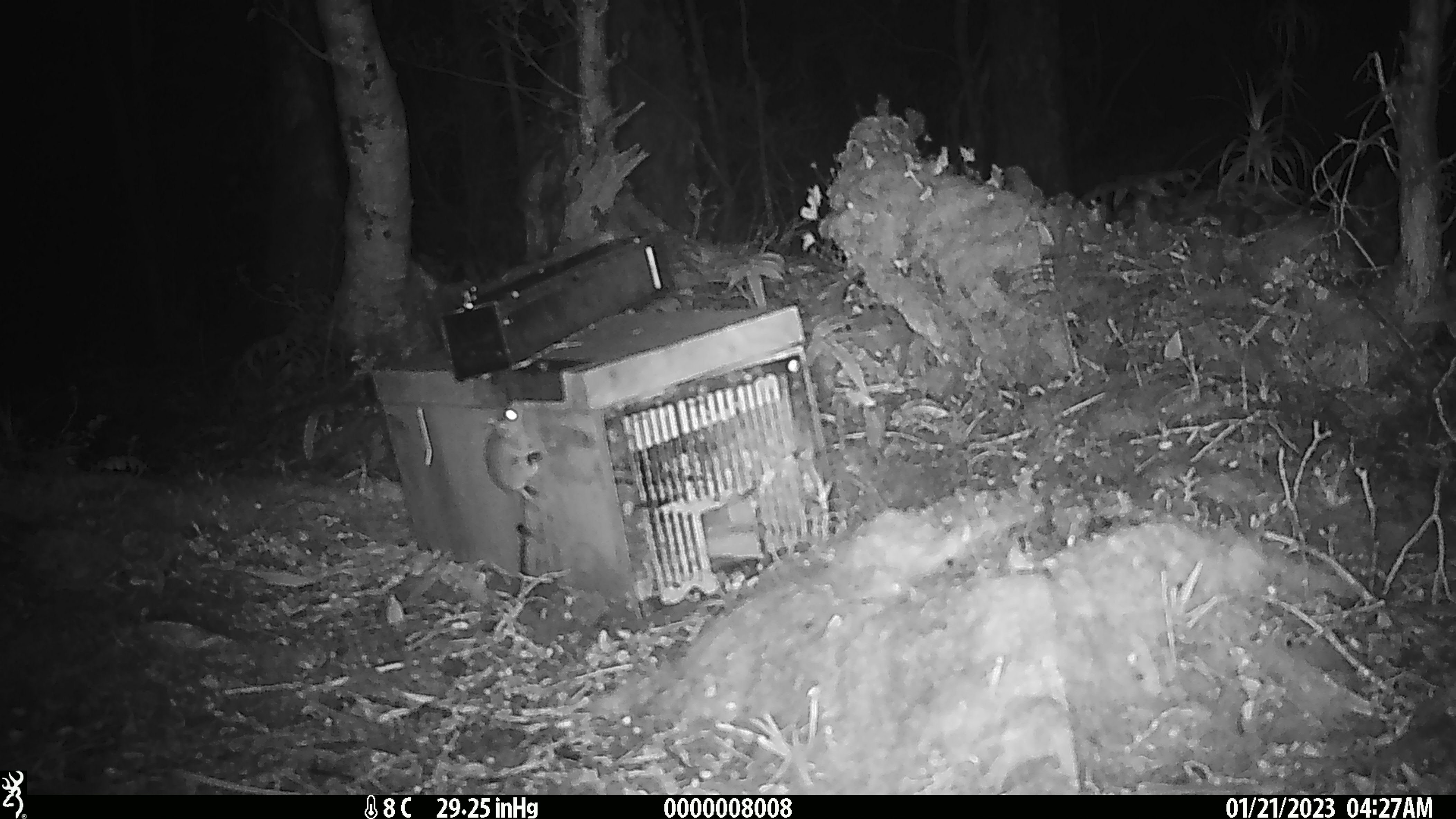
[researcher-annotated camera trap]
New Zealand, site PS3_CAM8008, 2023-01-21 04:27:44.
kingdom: Animalia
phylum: Chordata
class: Mammalia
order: Rodentia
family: Muridae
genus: Mus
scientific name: Mus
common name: mouse